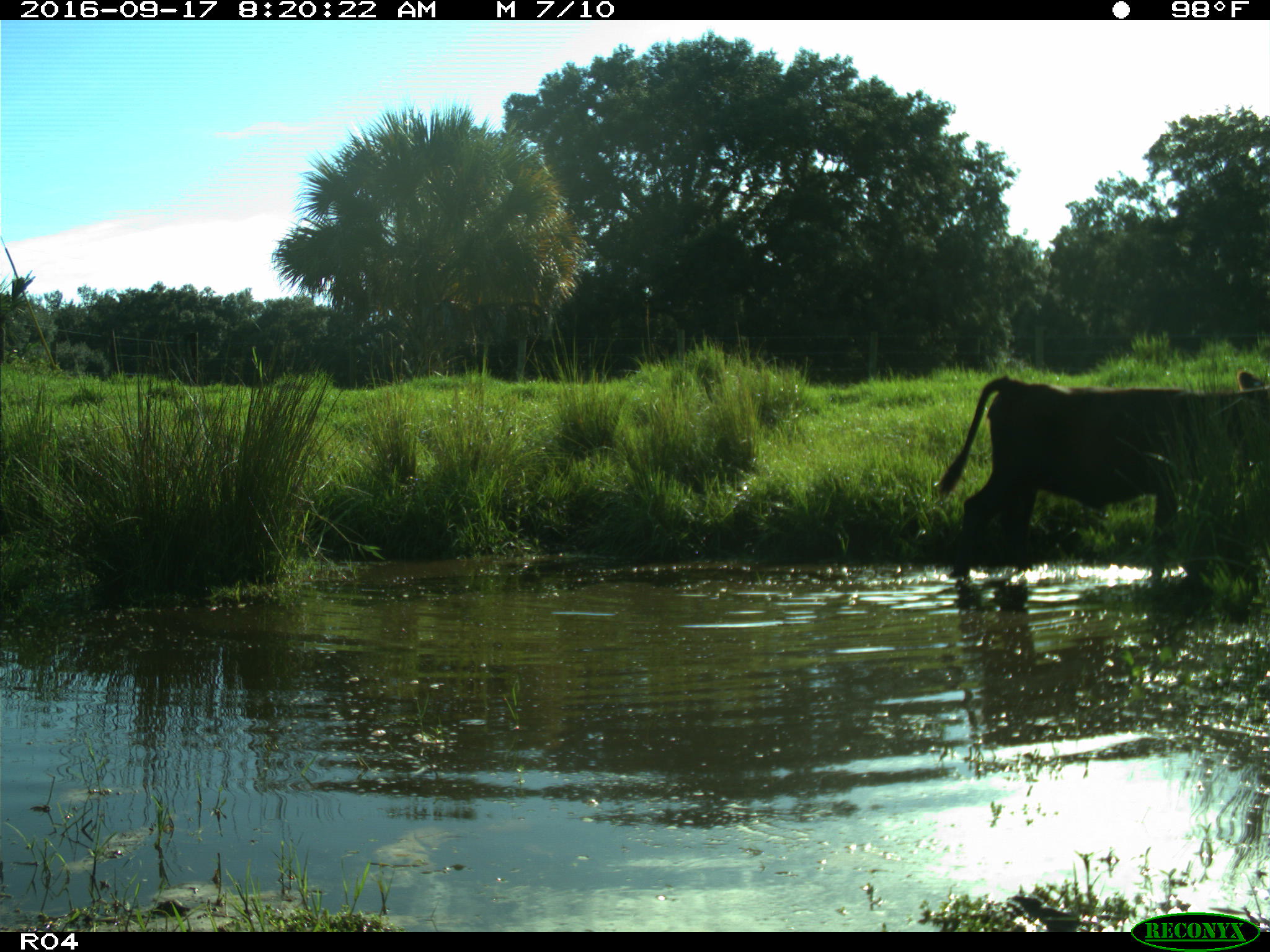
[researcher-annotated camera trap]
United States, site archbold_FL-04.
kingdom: Animalia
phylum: Chordata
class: Mammalia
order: Artiodactyla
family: Bovidae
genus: Bos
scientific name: Bos taurus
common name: domestic cow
Bos taurus (domestic cow).